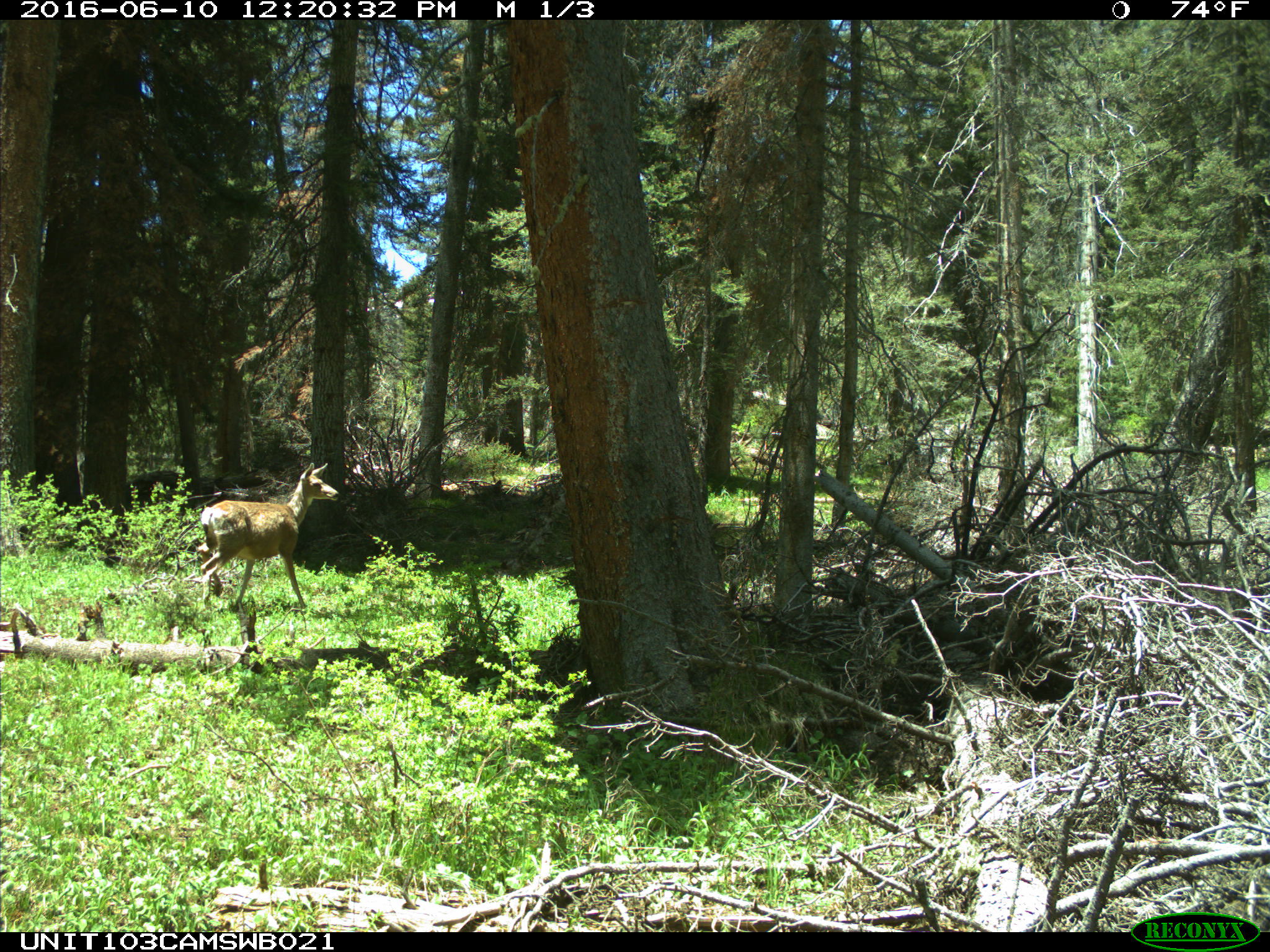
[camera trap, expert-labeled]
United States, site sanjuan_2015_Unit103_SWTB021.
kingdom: Animalia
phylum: Chordata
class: Mammalia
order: Artiodactyla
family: Cervidae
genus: Odocoileus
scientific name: Odocoileus hemionus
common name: mule deer